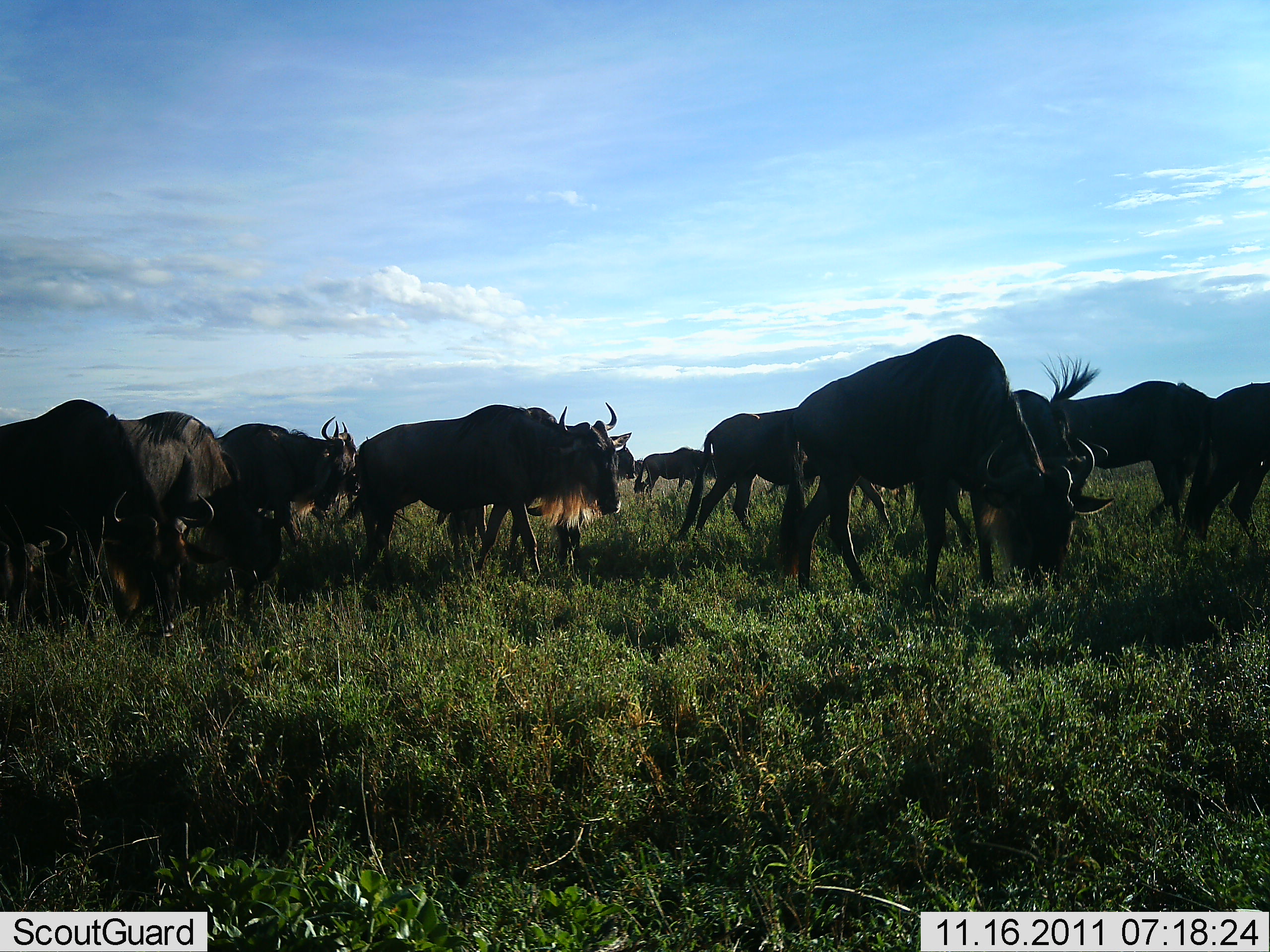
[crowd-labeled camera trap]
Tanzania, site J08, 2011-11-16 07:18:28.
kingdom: Animalia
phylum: Chordata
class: Mammalia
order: Artiodactyla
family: Bovidae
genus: Connochaetes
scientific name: Connochaetes taurinus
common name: blue wildebeest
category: wildebeest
Wildebeest (blue wildebeest) (Connochaetes taurinus), count 11-50. Behavior (volunteer vote fractions): standing 7%, resting 0%, moving 50%, interacting 14%. Young present (vote fraction): 0%. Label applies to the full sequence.